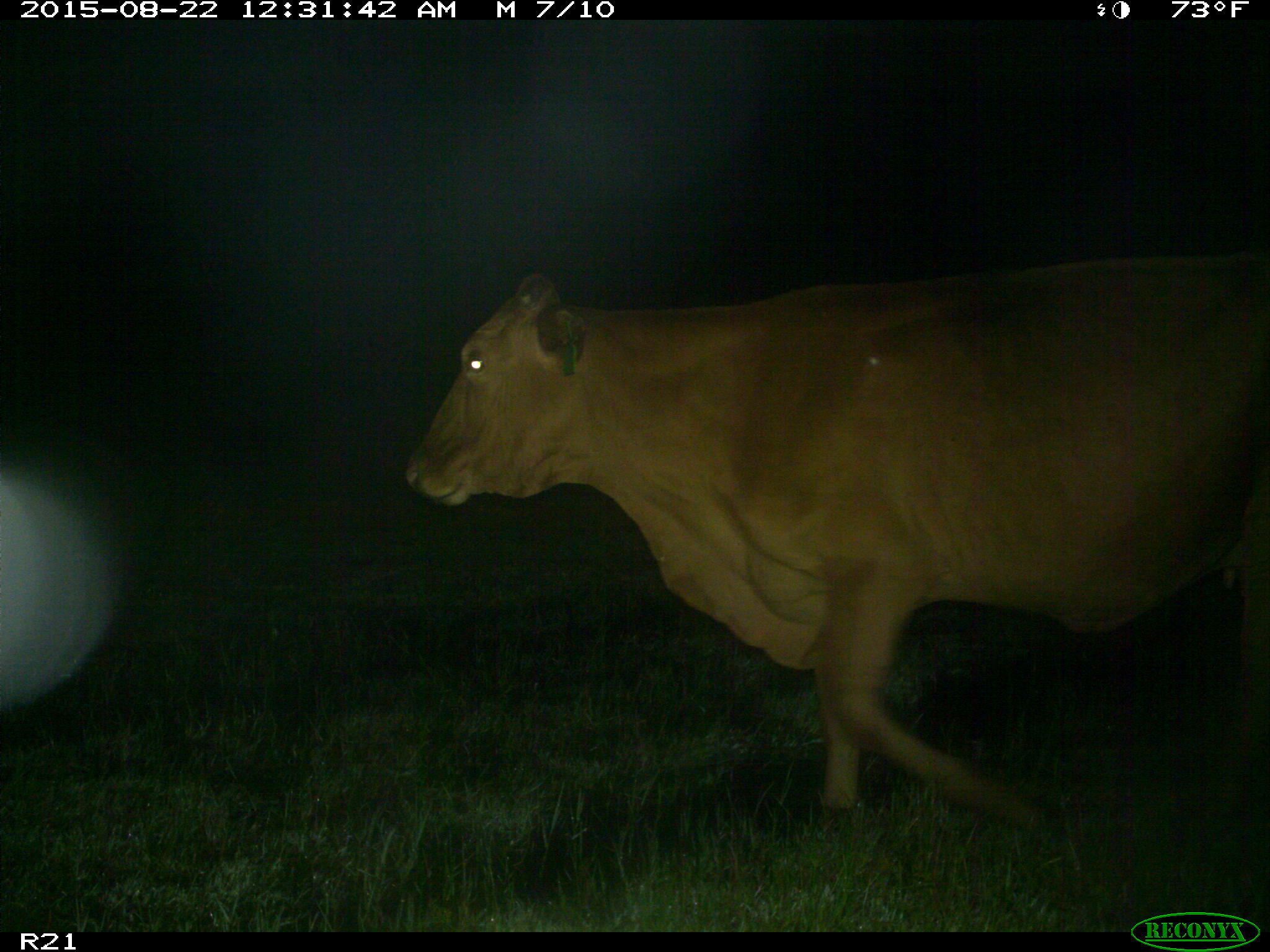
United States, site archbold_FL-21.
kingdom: Animalia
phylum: Chordata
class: Mammalia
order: Artiodactyla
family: Bovidae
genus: Bos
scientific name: Bos taurus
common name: domestic cow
Bos taurus (domestic cow).